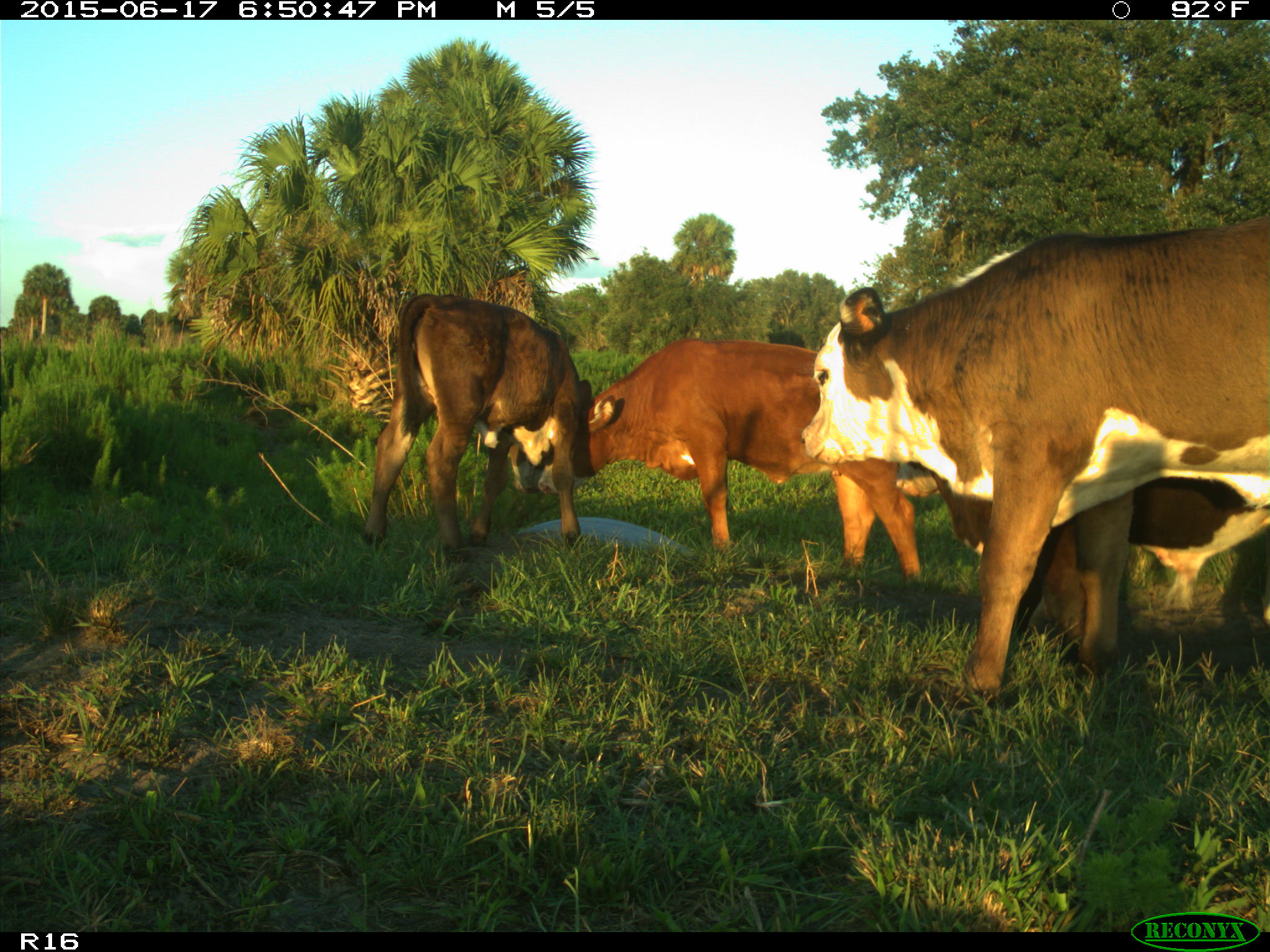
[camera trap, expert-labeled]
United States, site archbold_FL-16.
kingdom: Animalia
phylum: Chordata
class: Mammalia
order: Artiodactyla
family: Bovidae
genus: Bos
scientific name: Bos taurus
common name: domestic cow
Bos taurus (domestic cow).